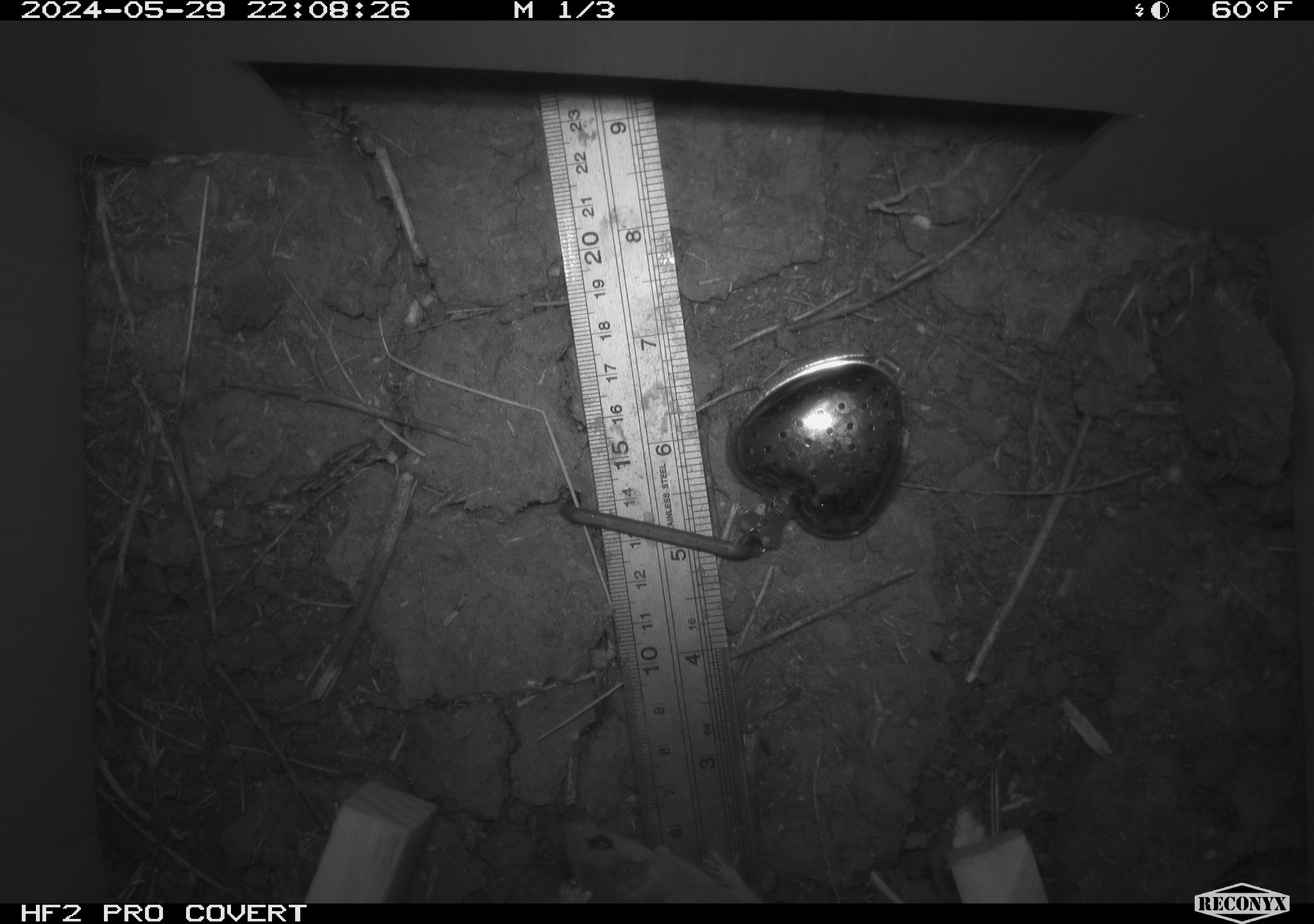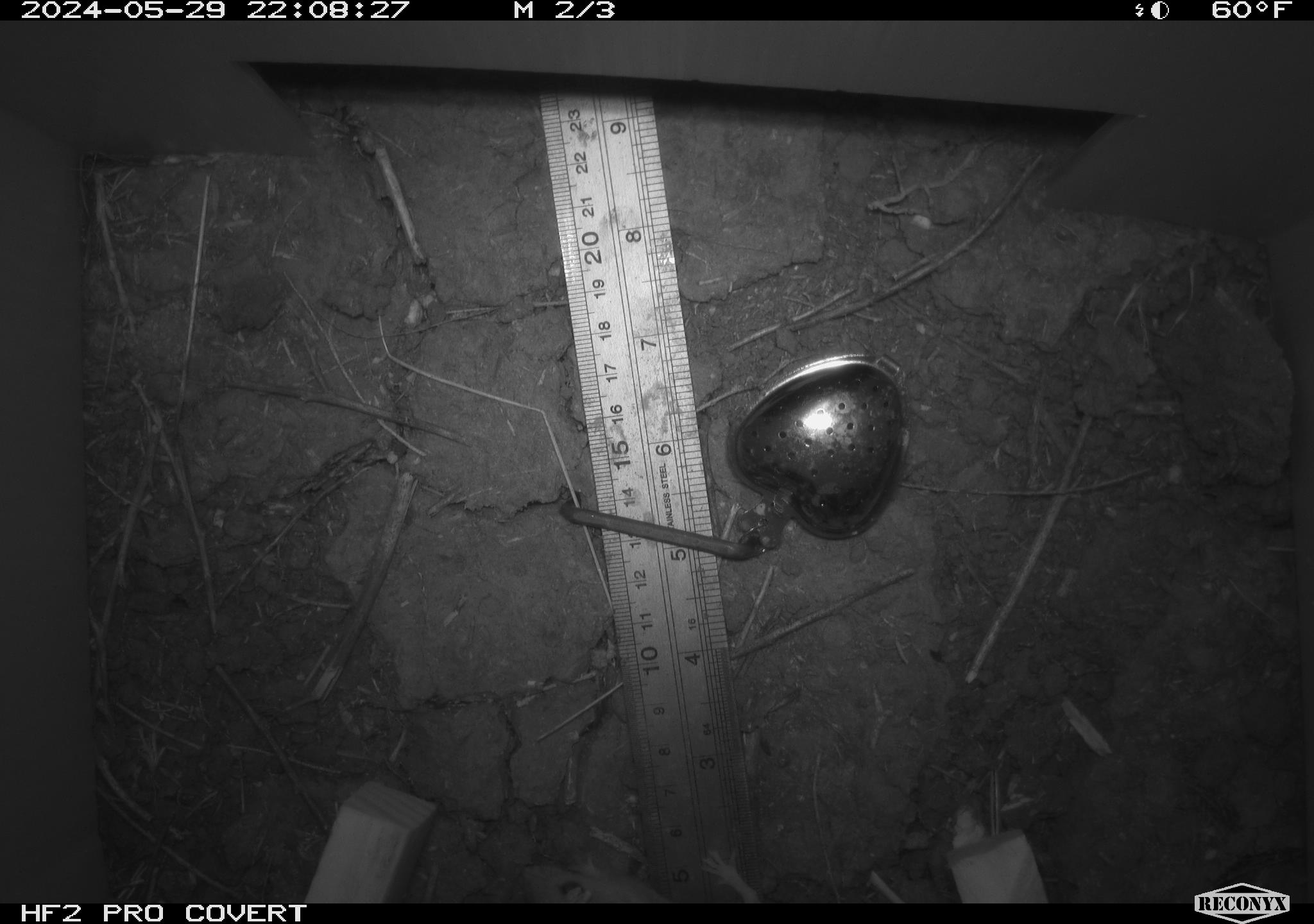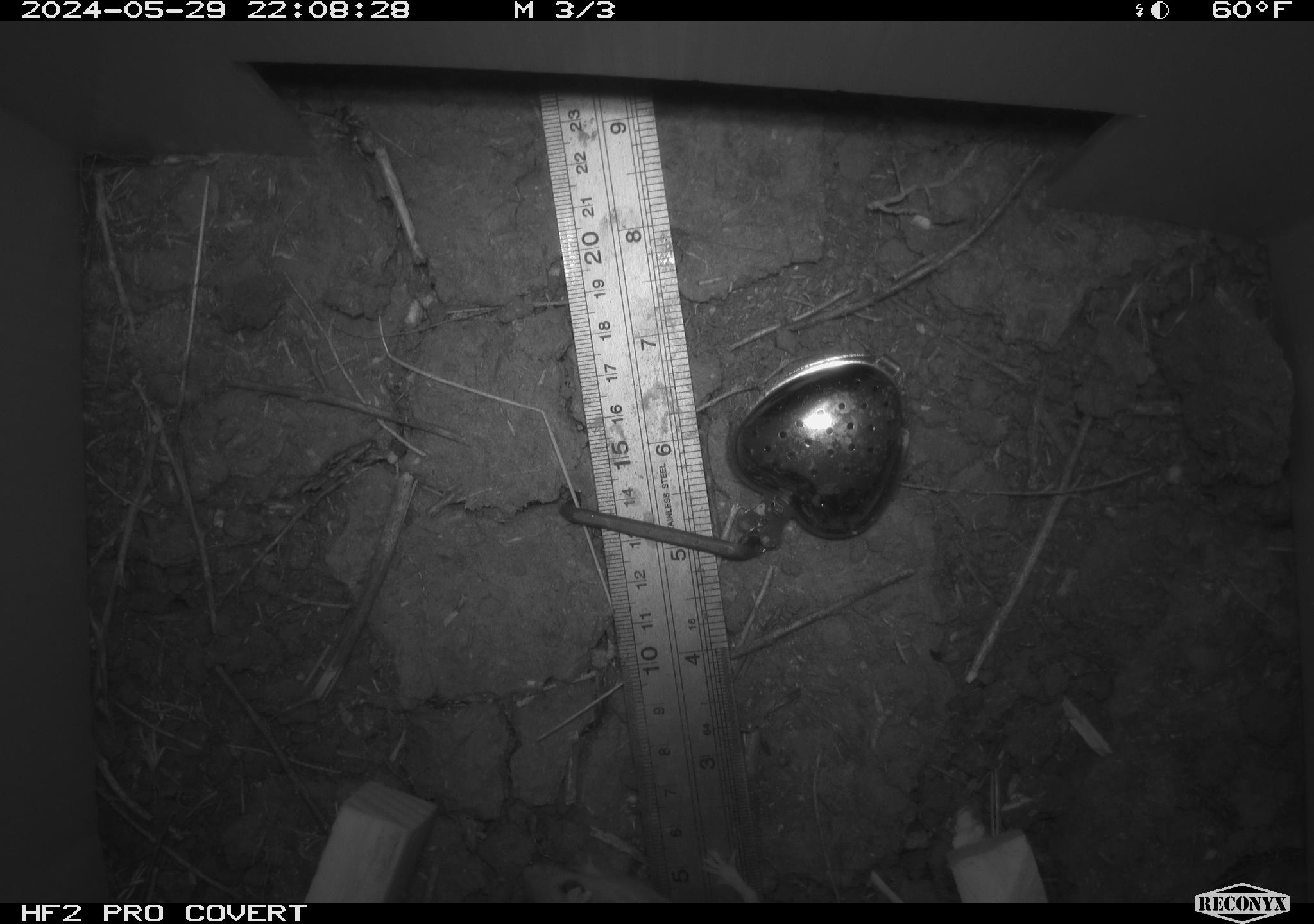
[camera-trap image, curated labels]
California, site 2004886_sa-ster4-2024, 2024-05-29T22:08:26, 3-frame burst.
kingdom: Animalia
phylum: Chordata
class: Mammalia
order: Rodentia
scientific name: Rodentia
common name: mouse species